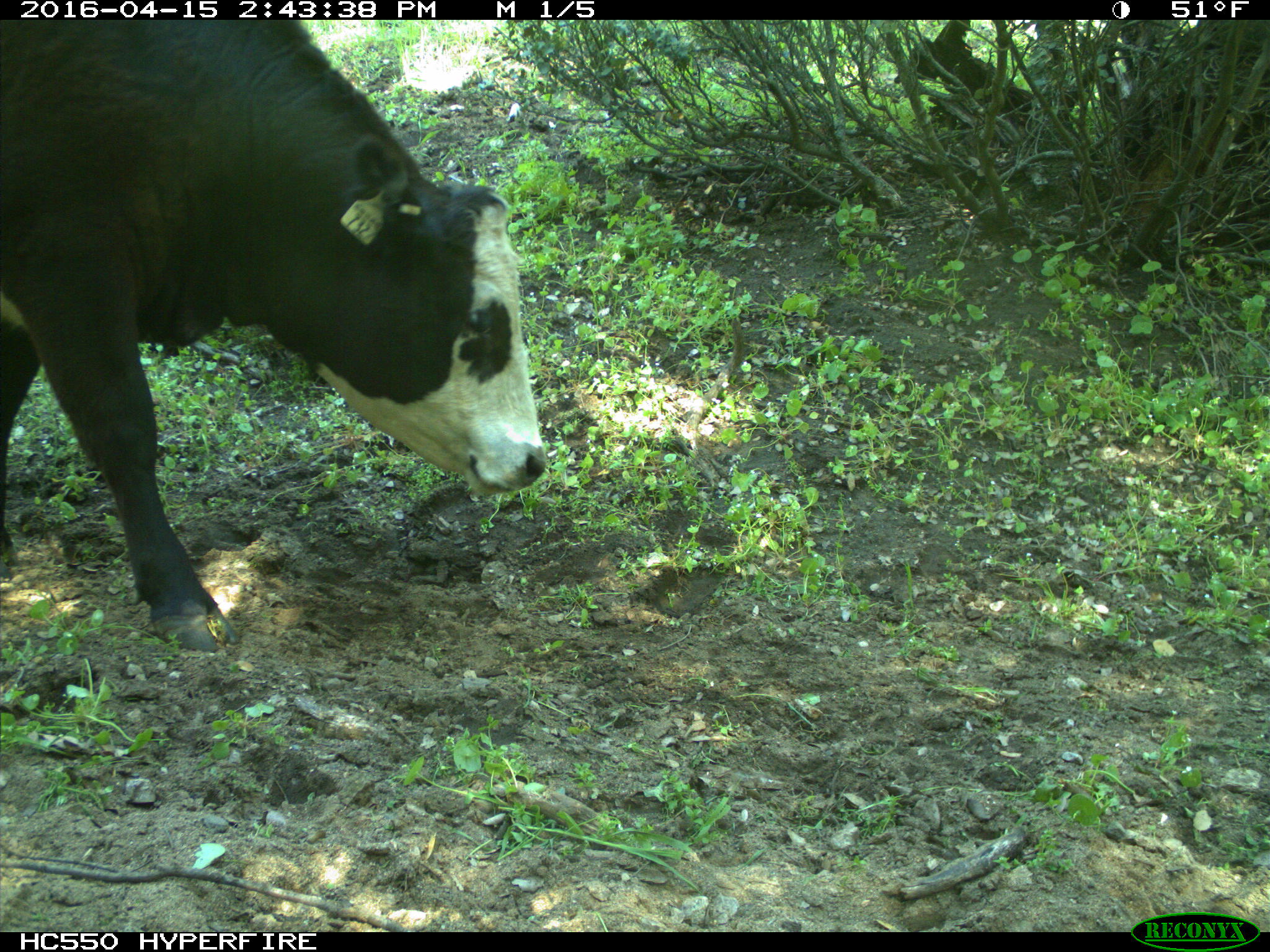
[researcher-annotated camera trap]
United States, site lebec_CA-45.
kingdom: Animalia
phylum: Chordata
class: Mammalia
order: Artiodactyla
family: Bovidae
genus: Bos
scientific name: Bos taurus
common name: domestic cow